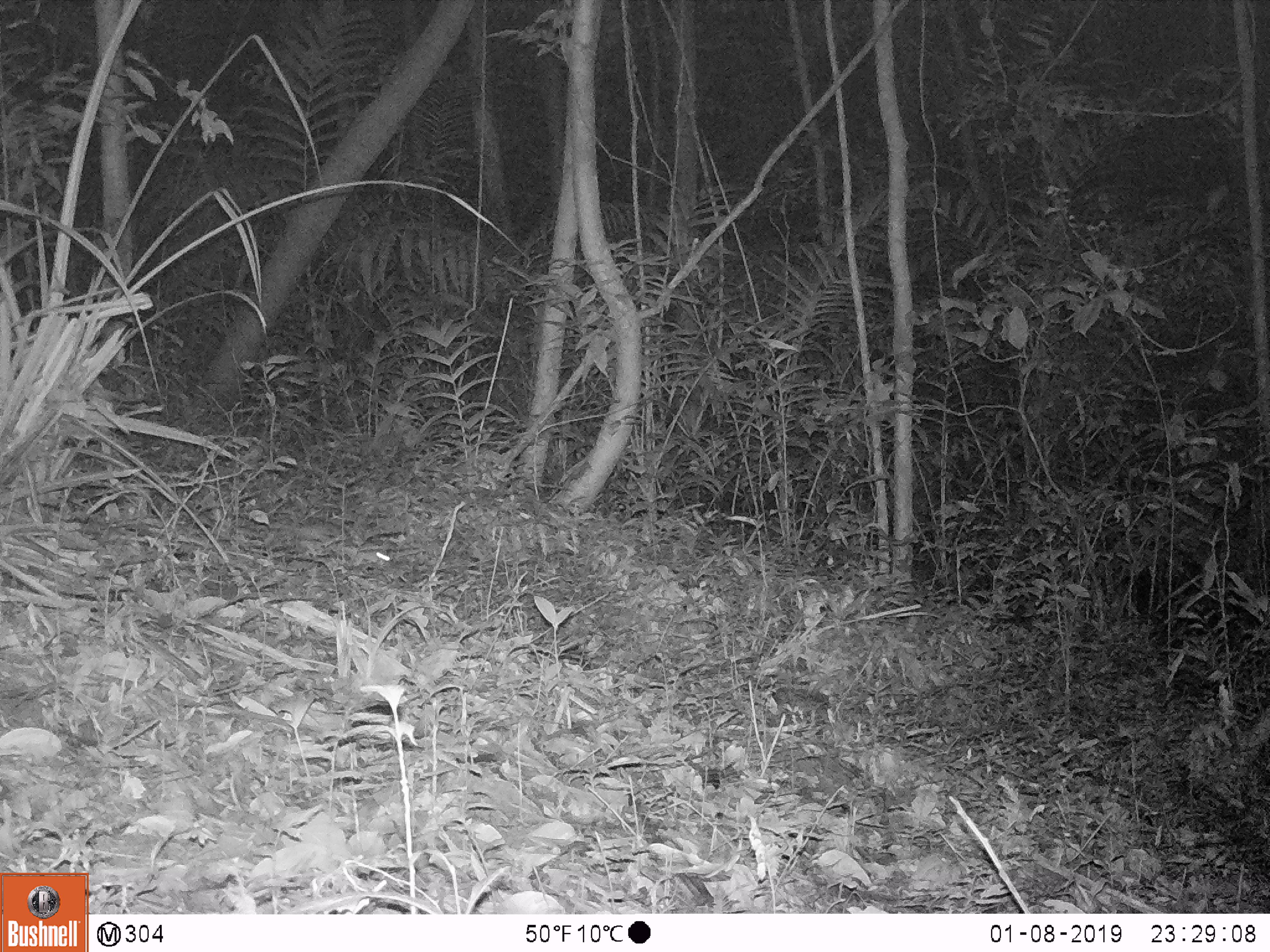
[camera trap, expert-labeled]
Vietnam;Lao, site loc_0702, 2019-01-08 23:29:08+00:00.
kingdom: Animalia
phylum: Chordata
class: Mammalia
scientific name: Mammalia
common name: mammal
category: unidentified small mammal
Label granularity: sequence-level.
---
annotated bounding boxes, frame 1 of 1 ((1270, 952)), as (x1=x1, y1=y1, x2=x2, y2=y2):
unidentified small mammal: (x1=257, y1=512, x2=391, y2=567)